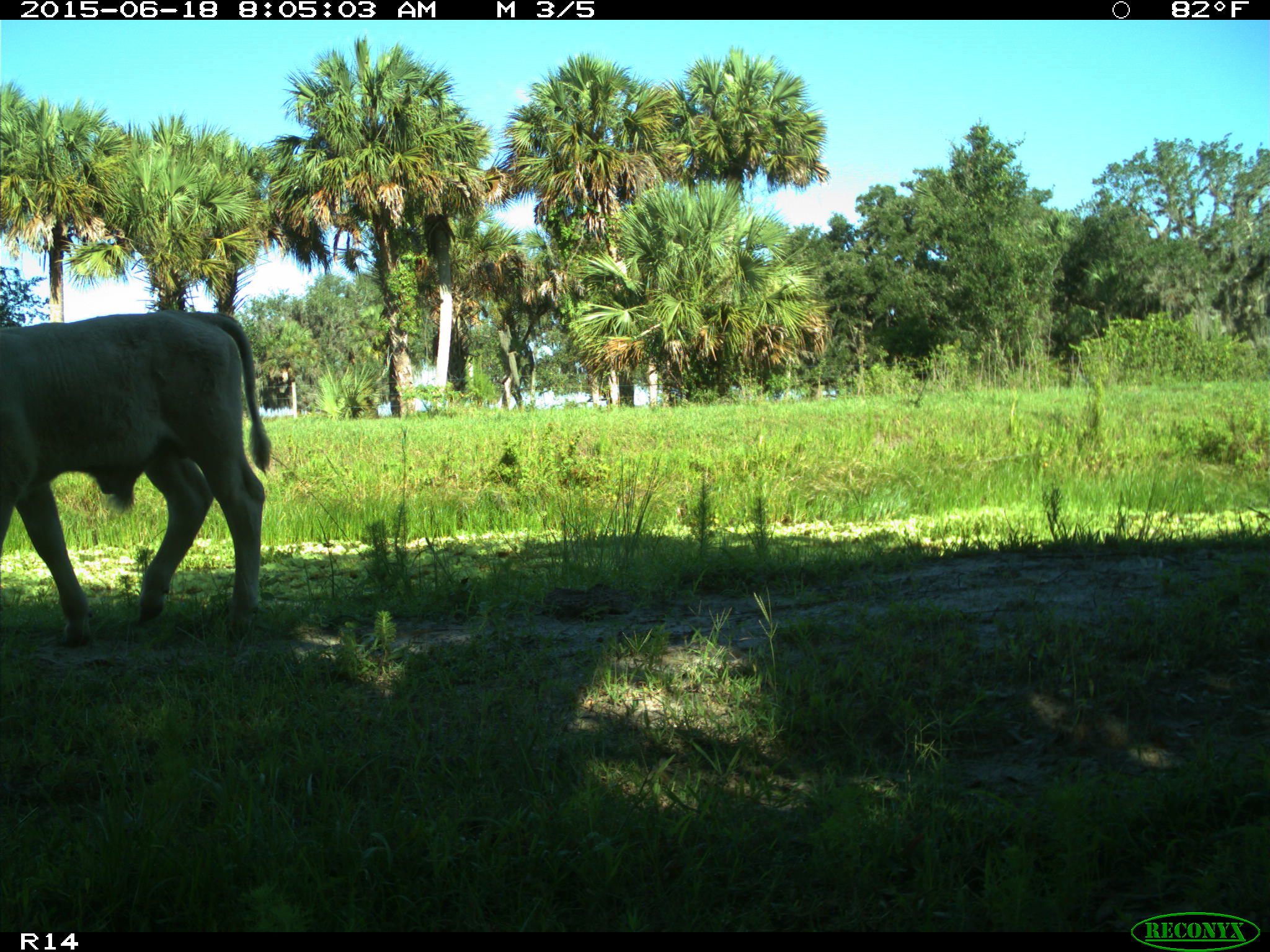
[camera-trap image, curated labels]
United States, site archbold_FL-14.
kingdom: Animalia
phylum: Chordata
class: Mammalia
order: Artiodactyla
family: Bovidae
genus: Bos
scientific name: Bos taurus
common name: domestic cow